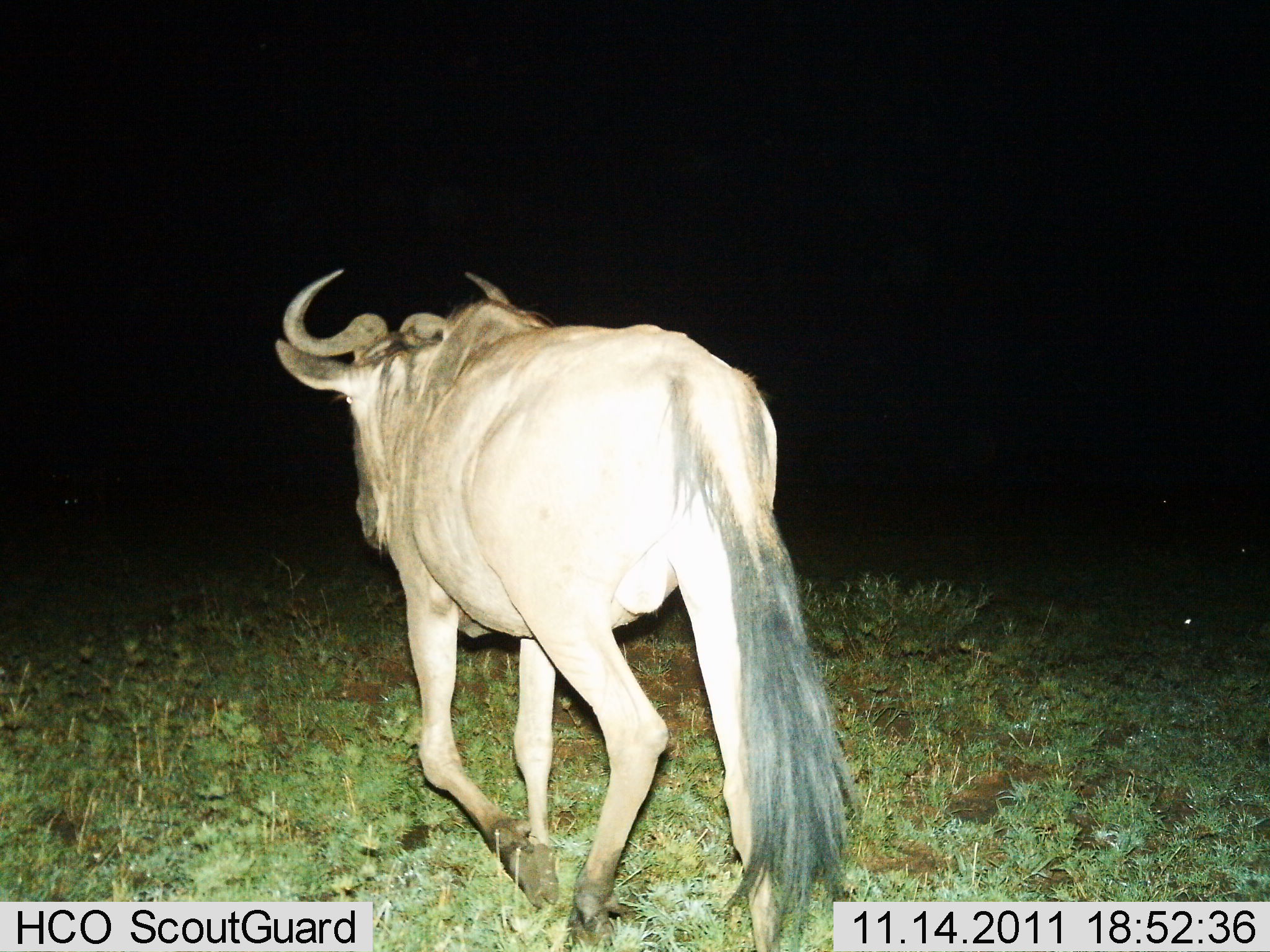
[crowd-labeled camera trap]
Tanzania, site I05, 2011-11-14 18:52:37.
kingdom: Animalia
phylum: Chordata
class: Mammalia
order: Artiodactyla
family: Bovidae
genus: Connochaetes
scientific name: Connochaetes taurinus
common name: blue wildebeest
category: wildebeest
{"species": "wildebeest (blue wildebeest) (Connochaetes taurinus)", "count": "1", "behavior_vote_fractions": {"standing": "8%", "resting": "0%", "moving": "100%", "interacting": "0%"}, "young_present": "0%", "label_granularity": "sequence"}